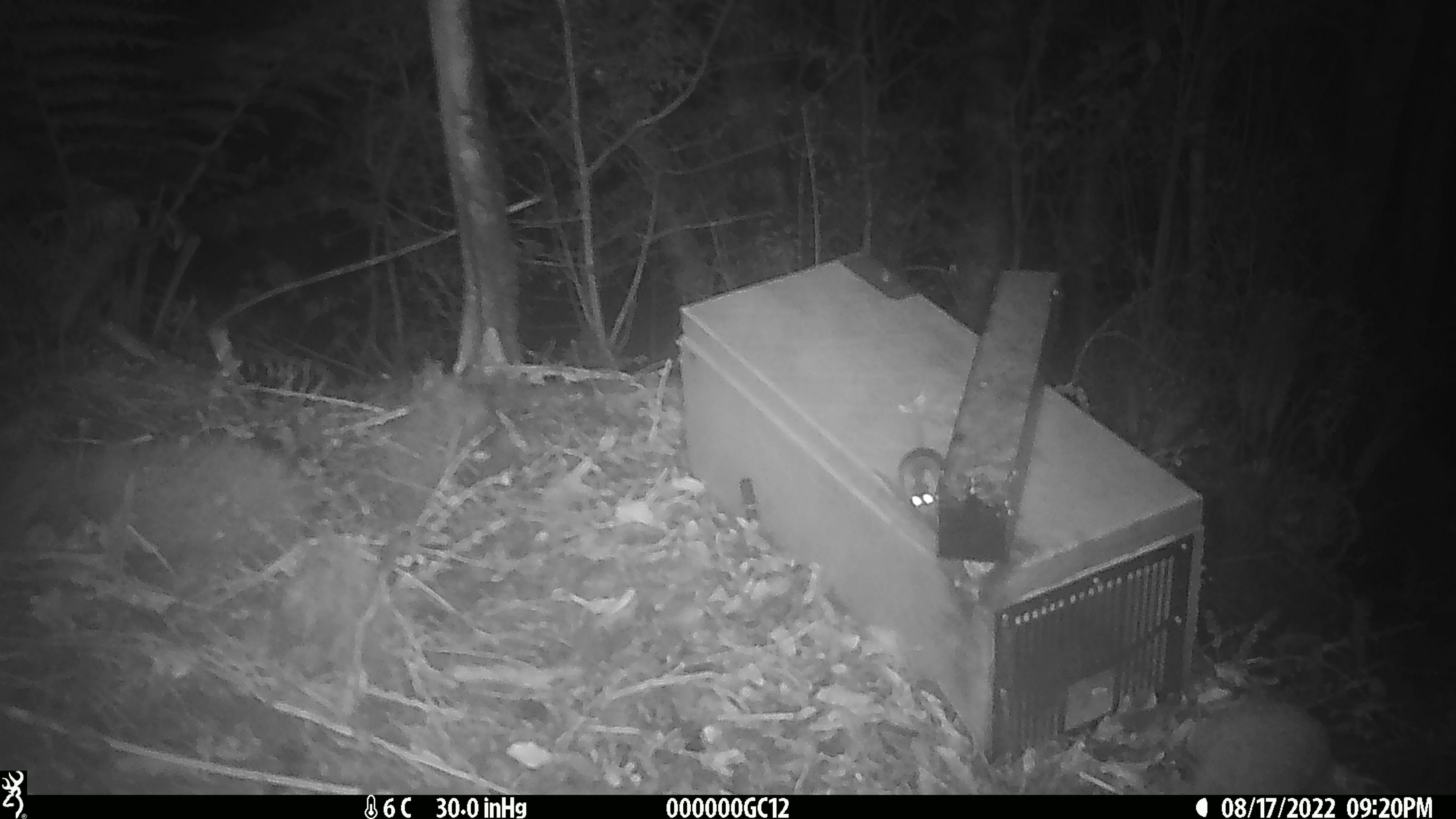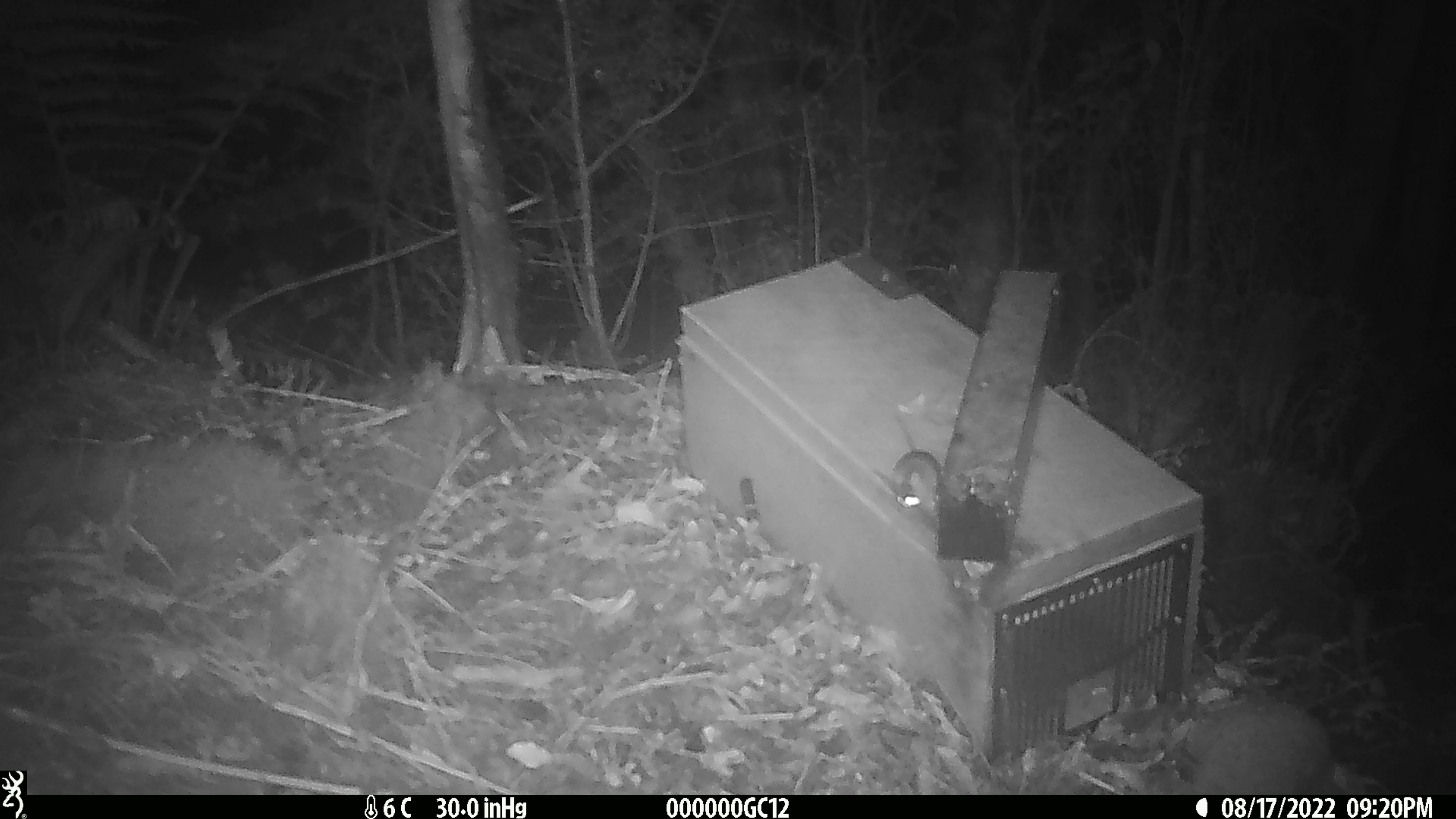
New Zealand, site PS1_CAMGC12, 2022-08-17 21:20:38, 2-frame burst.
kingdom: Animalia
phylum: Chordata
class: Mammalia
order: Rodentia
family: Muridae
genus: Mus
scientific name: Mus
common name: mouse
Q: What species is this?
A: Mouse (Mus).